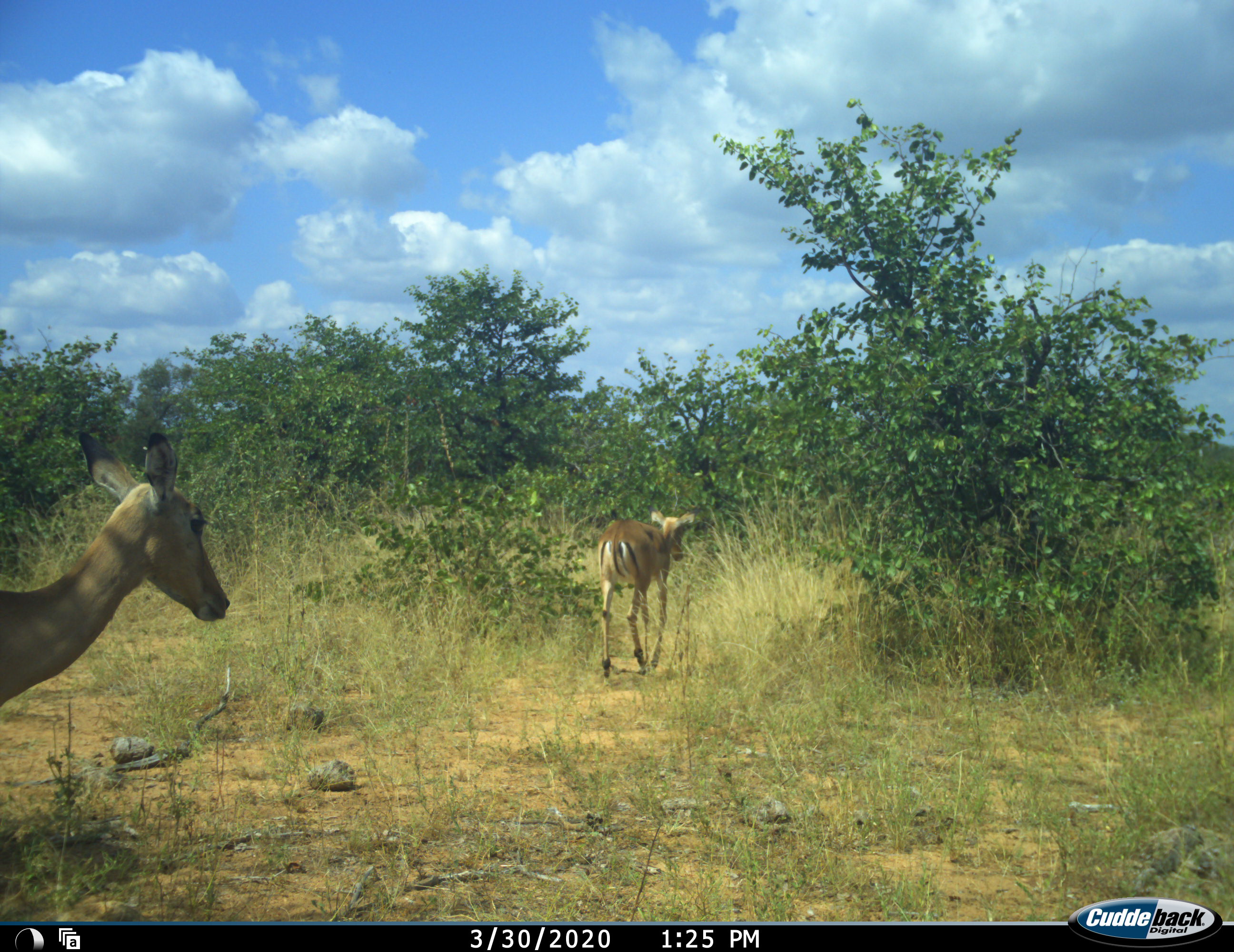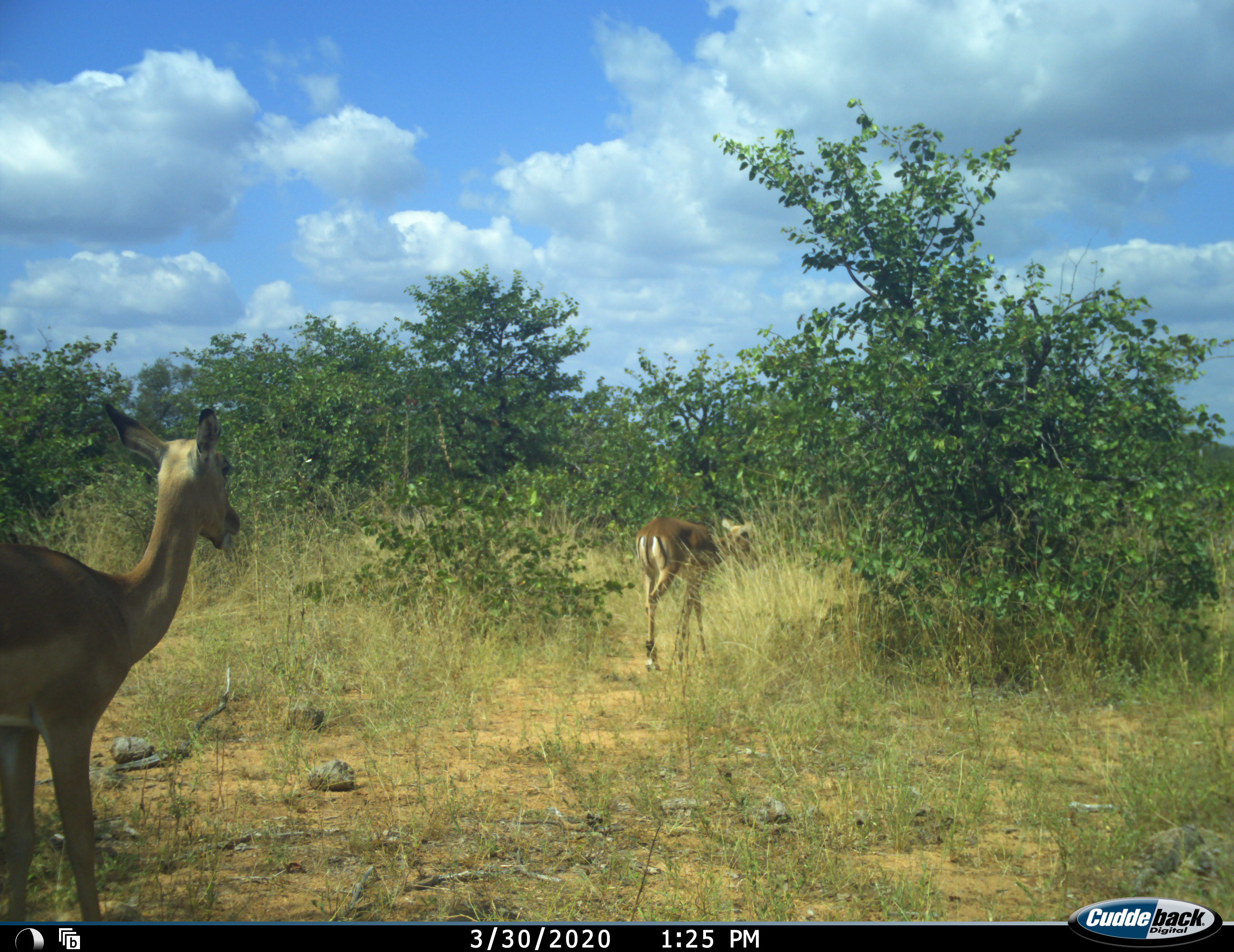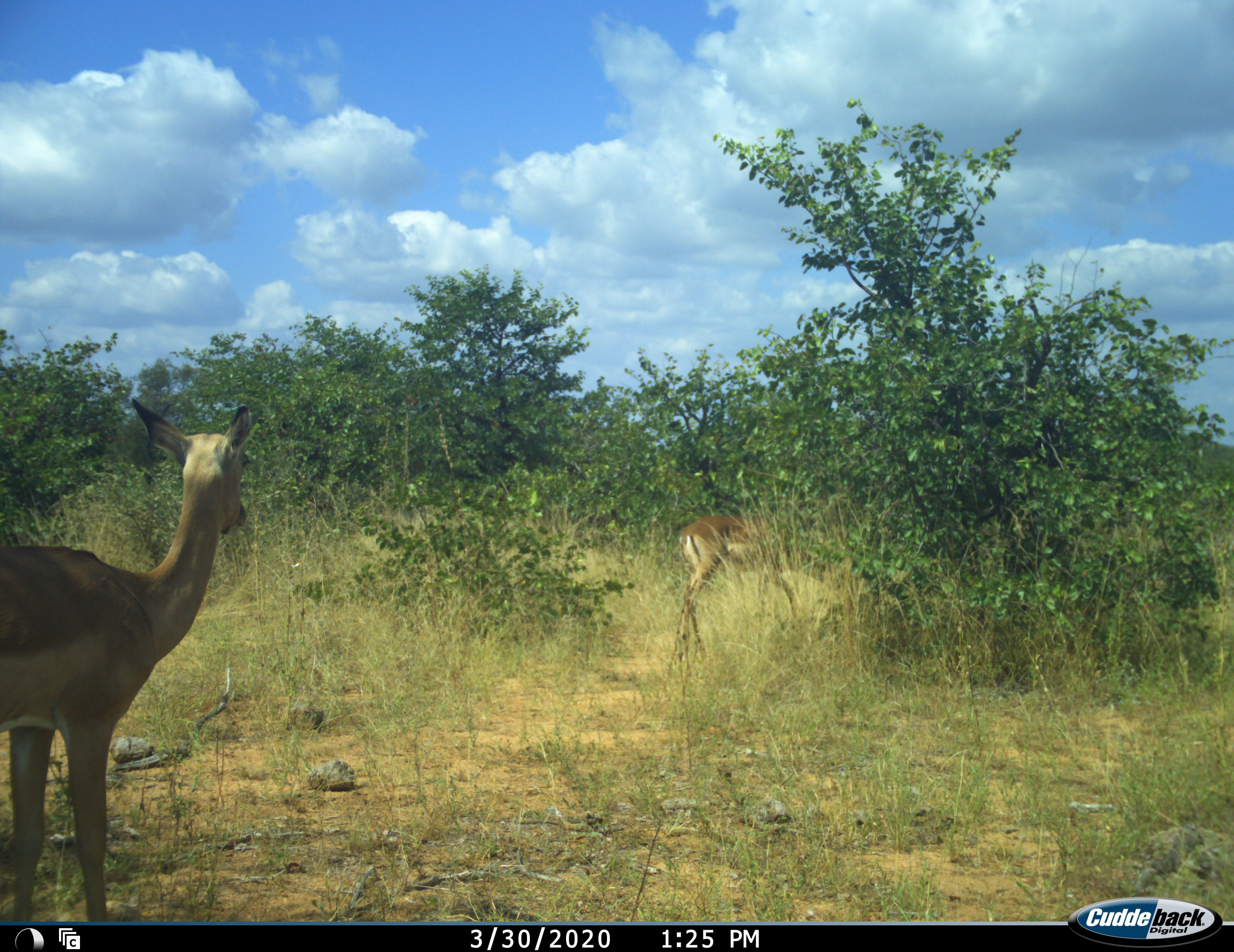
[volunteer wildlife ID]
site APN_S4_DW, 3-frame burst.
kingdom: Animalia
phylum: Chordata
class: Mammalia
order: Artiodactyla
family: Bovidae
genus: Aepyceros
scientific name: Aepyceros melampus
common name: impala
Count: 2.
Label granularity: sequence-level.